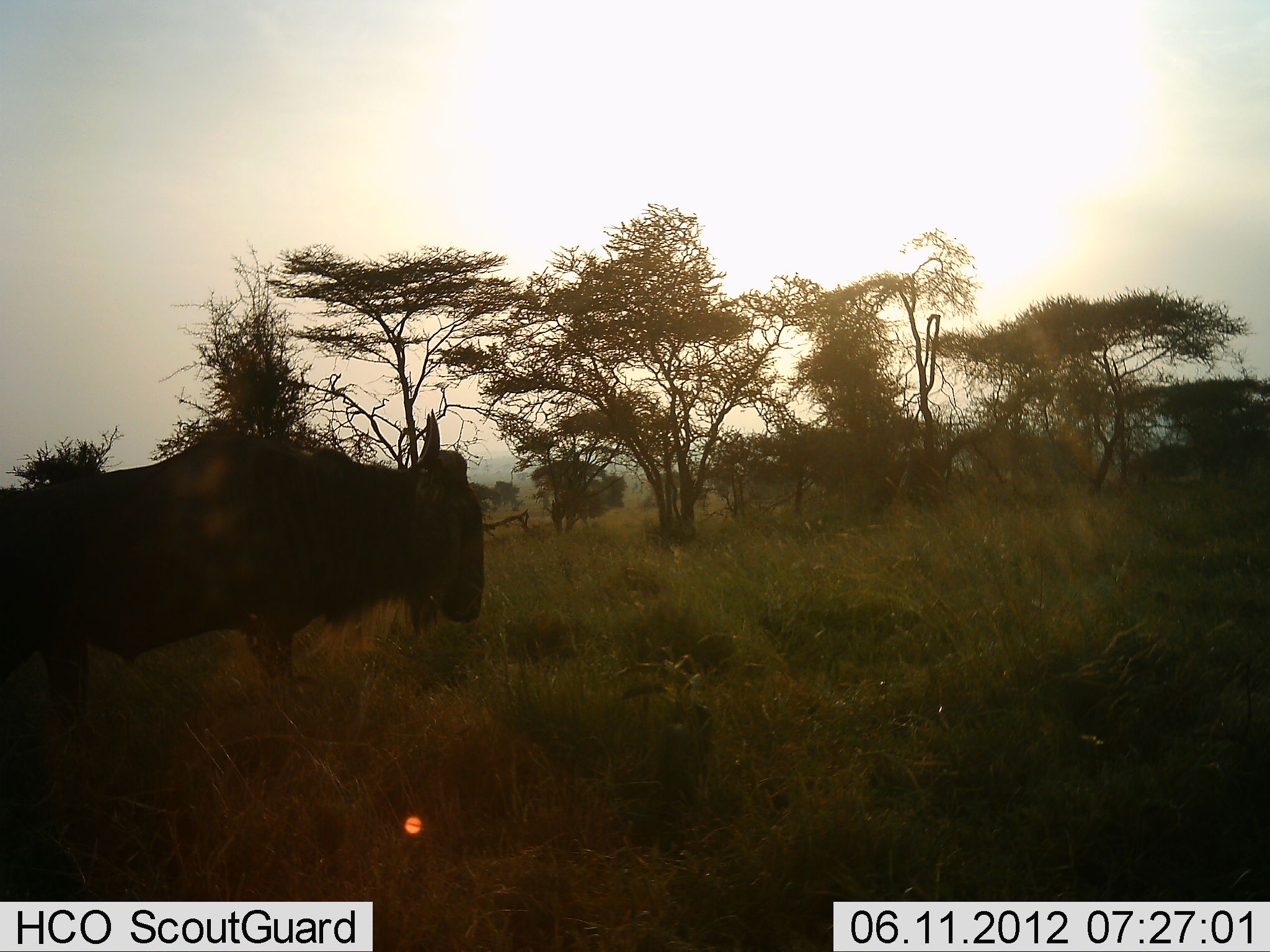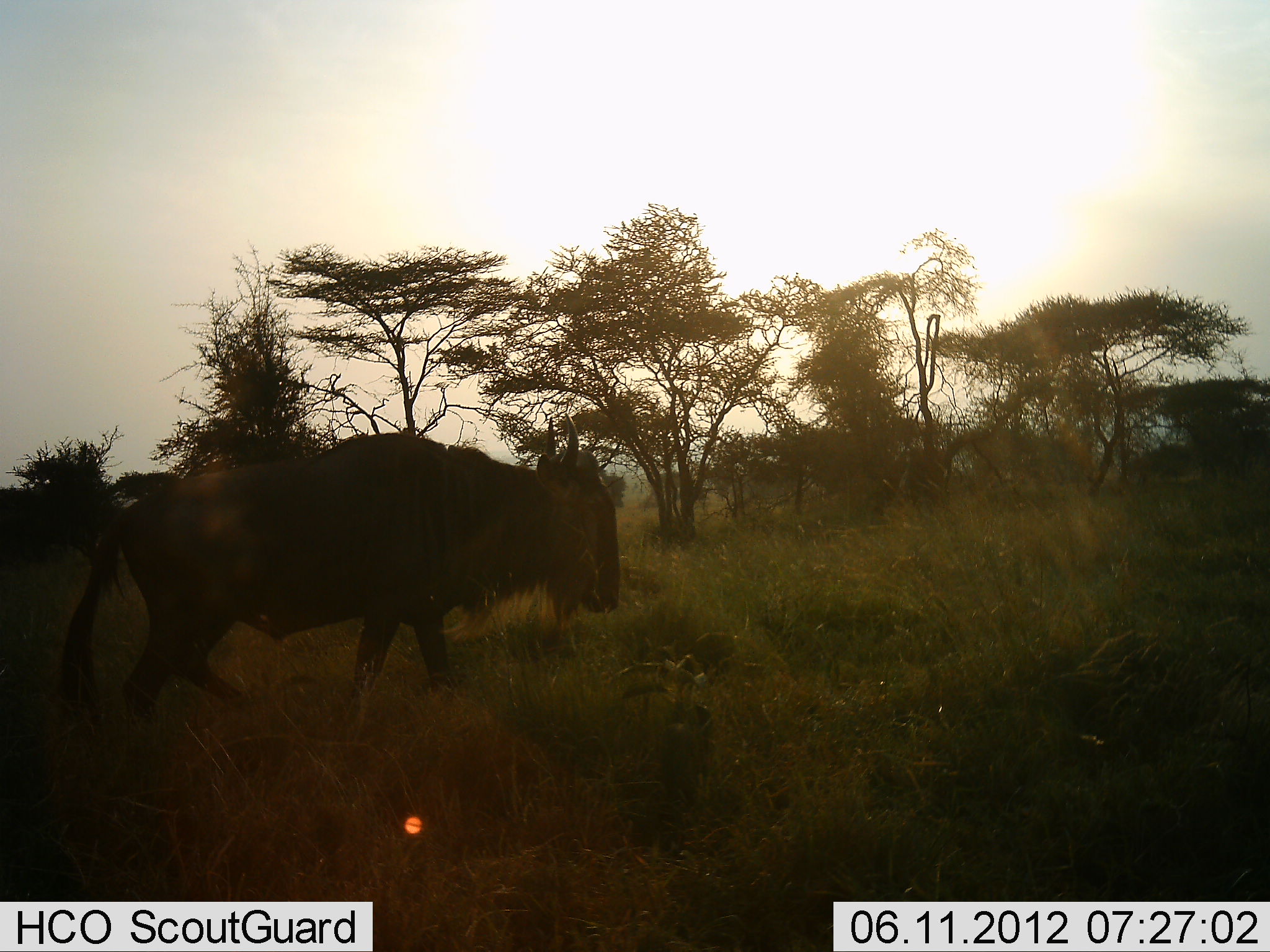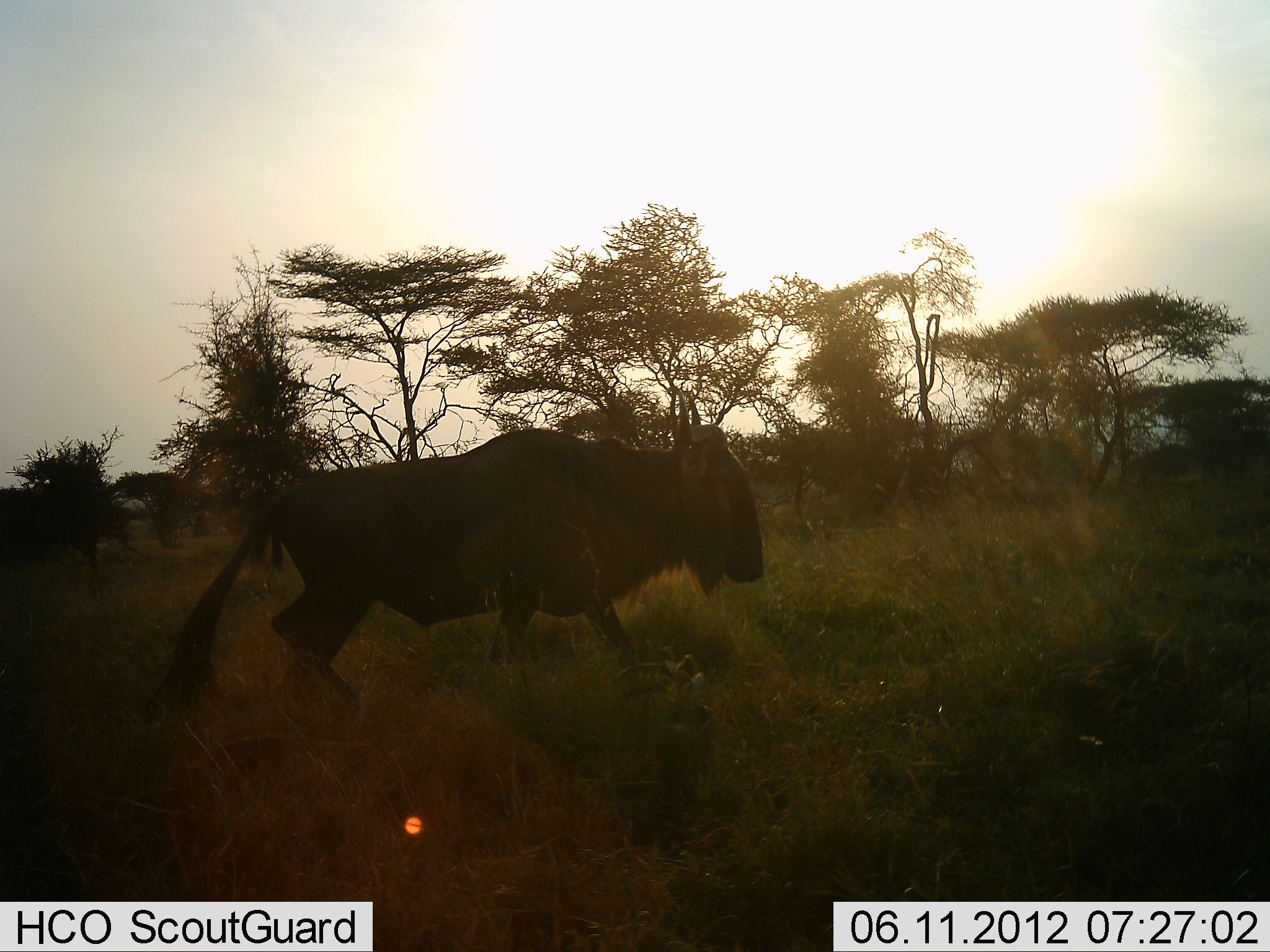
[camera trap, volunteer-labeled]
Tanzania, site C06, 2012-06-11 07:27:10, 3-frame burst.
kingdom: Animalia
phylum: Chordata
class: Mammalia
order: Artiodactyla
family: Bovidae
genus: Connochaetes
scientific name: Connochaetes taurinus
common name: blue wildebeest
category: wildebeest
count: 1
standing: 20%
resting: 0%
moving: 90%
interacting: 0%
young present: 0%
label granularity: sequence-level